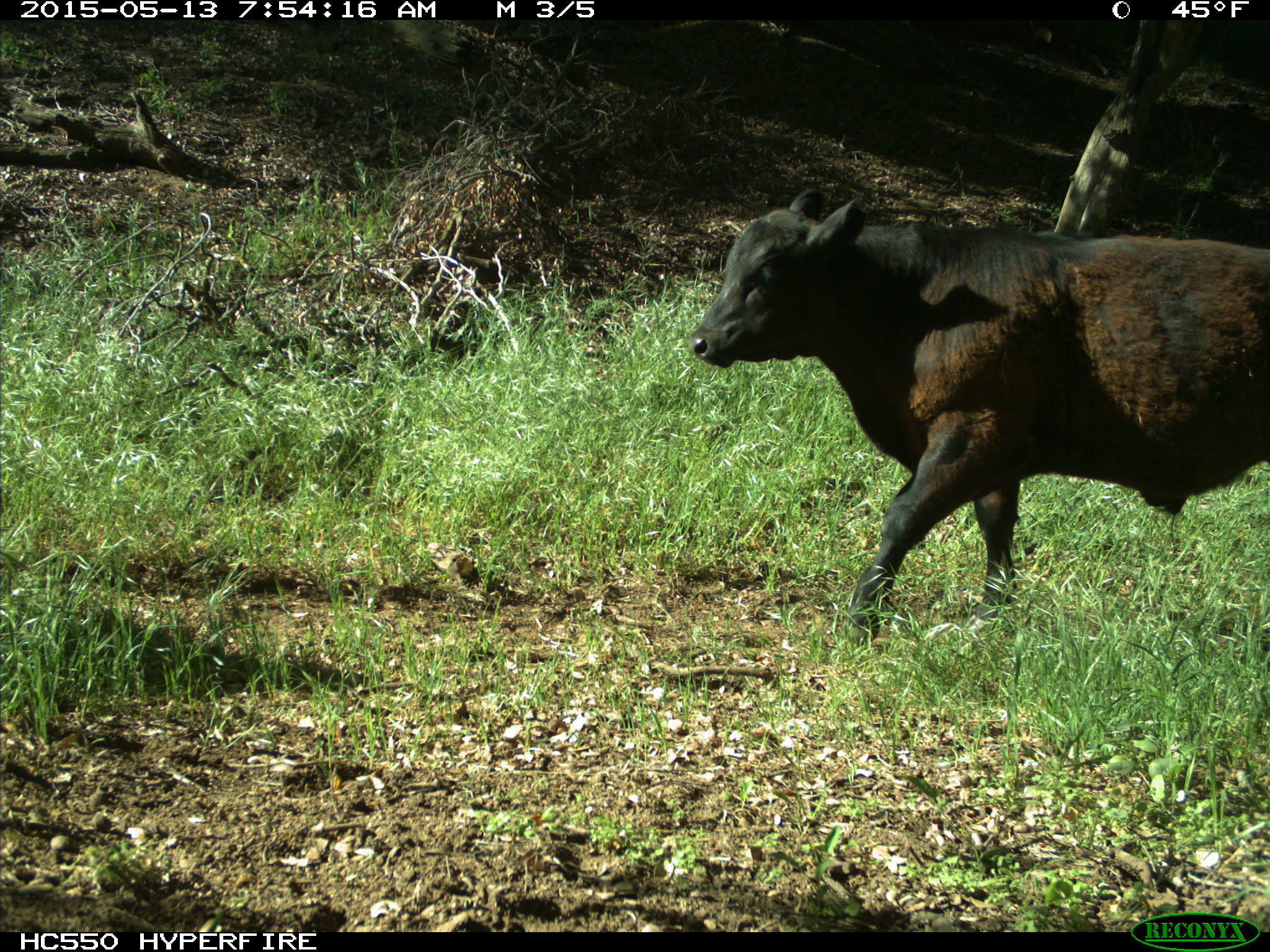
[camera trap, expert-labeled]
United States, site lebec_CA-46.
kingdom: Animalia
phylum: Chordata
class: Mammalia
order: Artiodactyla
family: Bovidae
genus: Bos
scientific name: Bos taurus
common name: domestic cow